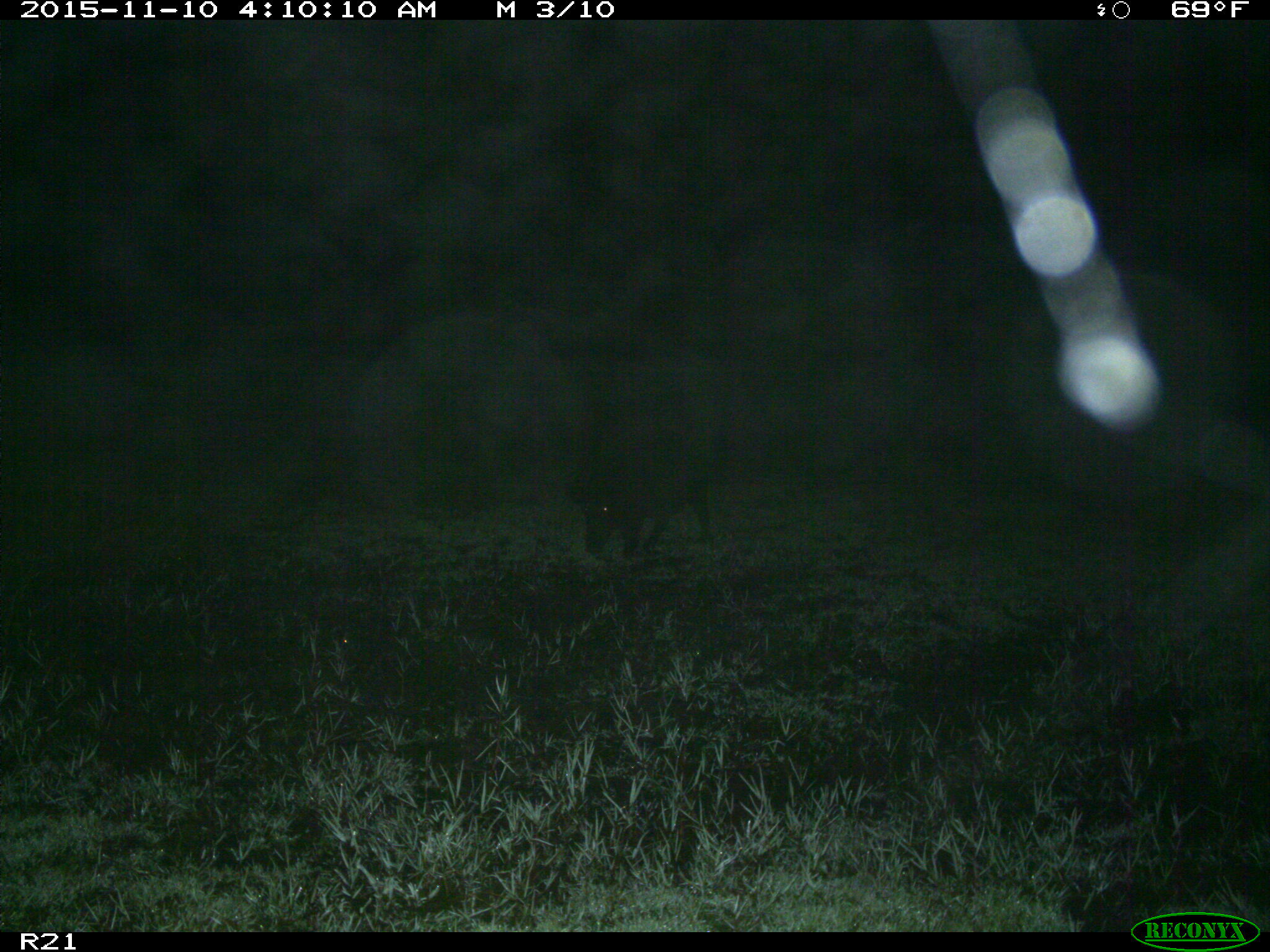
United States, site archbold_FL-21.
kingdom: Animalia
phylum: Chordata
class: Mammalia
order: Artiodactyla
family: Suidae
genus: Sus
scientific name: Sus scrofa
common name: wild boar